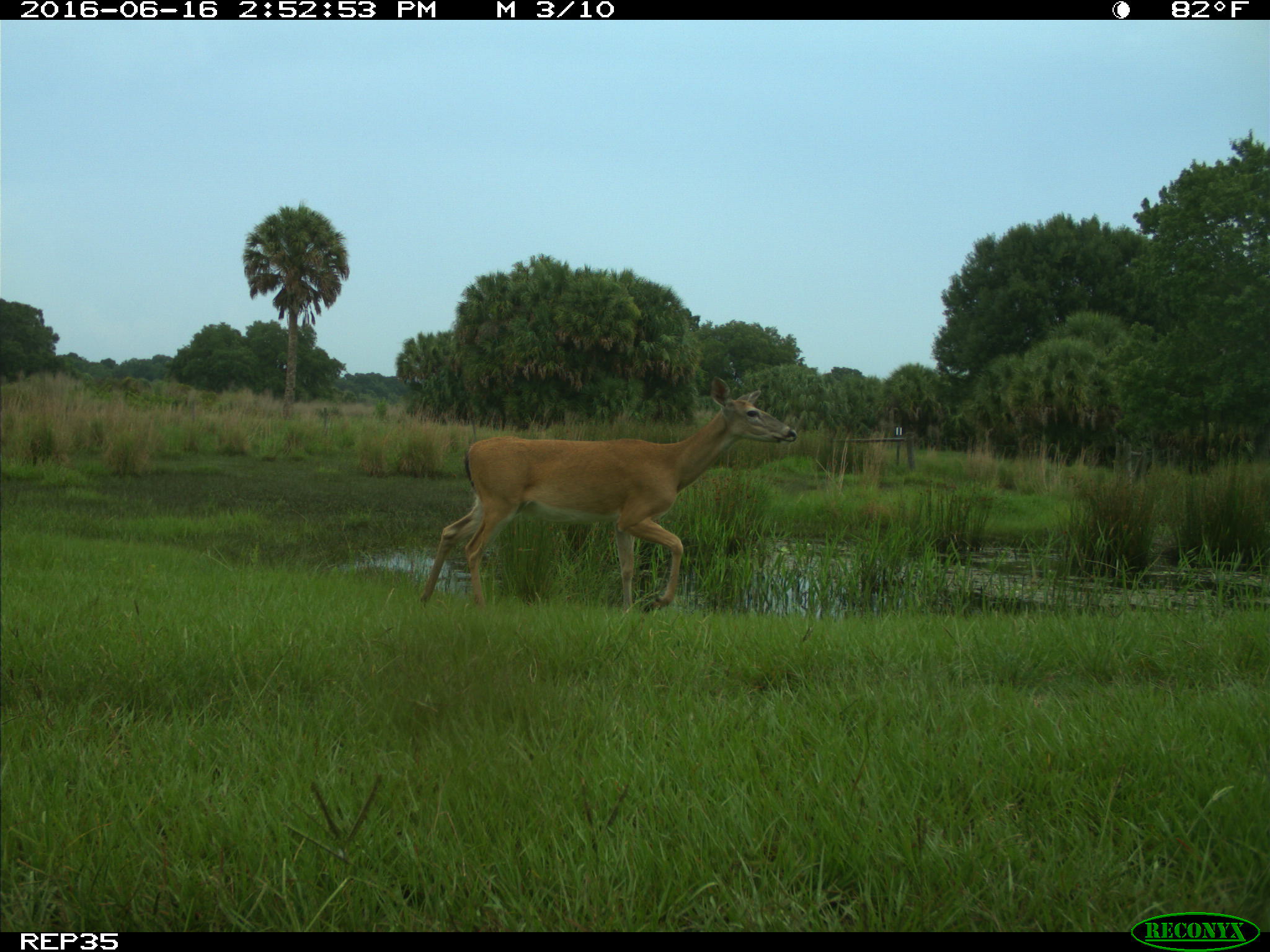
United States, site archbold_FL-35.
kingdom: Animalia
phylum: Chordata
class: Mammalia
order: Artiodactyla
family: Cervidae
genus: Odocoileus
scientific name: Odocoileus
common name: deer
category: unidentified deer